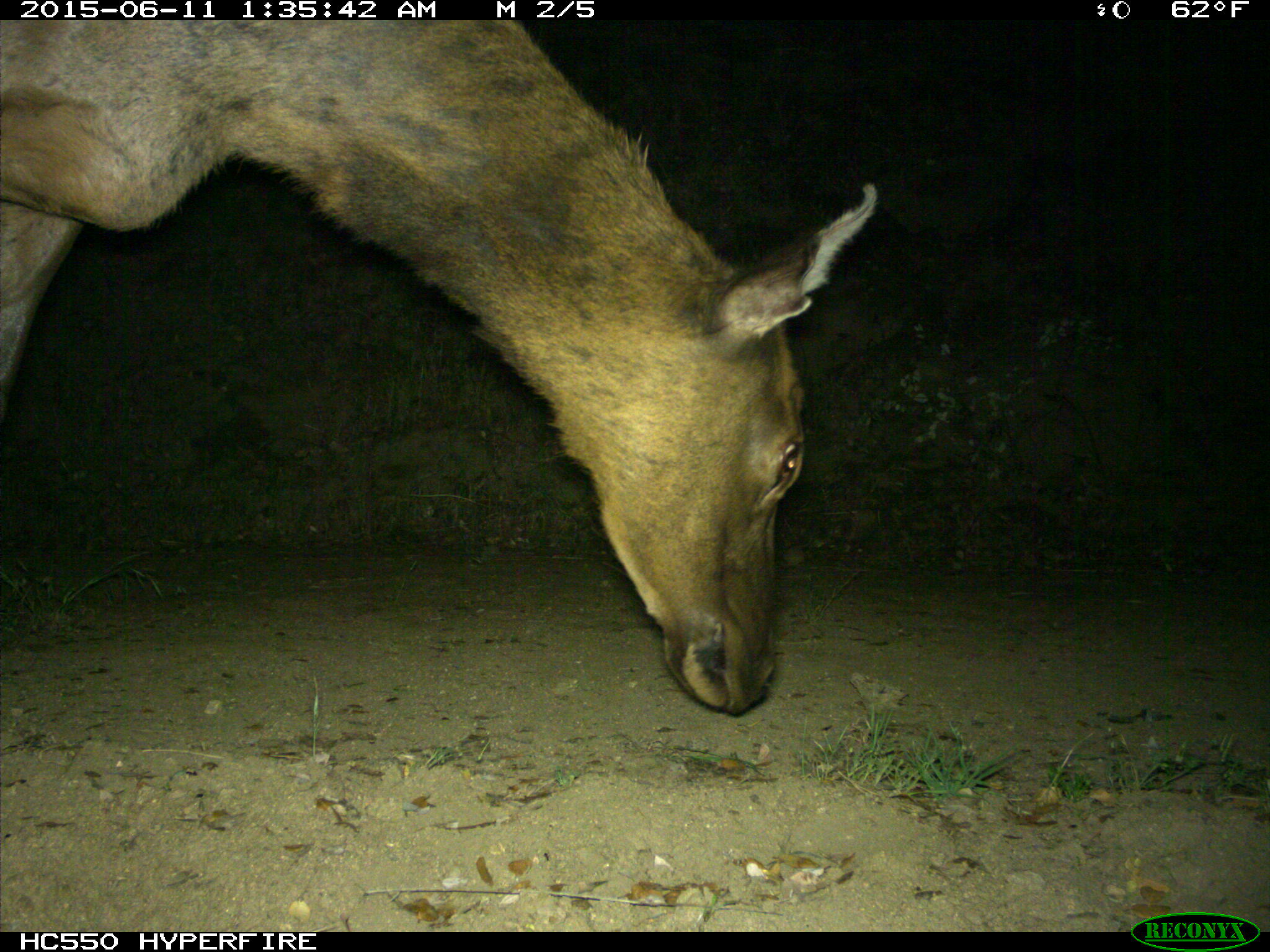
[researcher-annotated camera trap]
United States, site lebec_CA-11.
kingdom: Animalia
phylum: Chordata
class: Mammalia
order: Artiodactyla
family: Cervidae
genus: Cervus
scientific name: Cervus canadensis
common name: elk